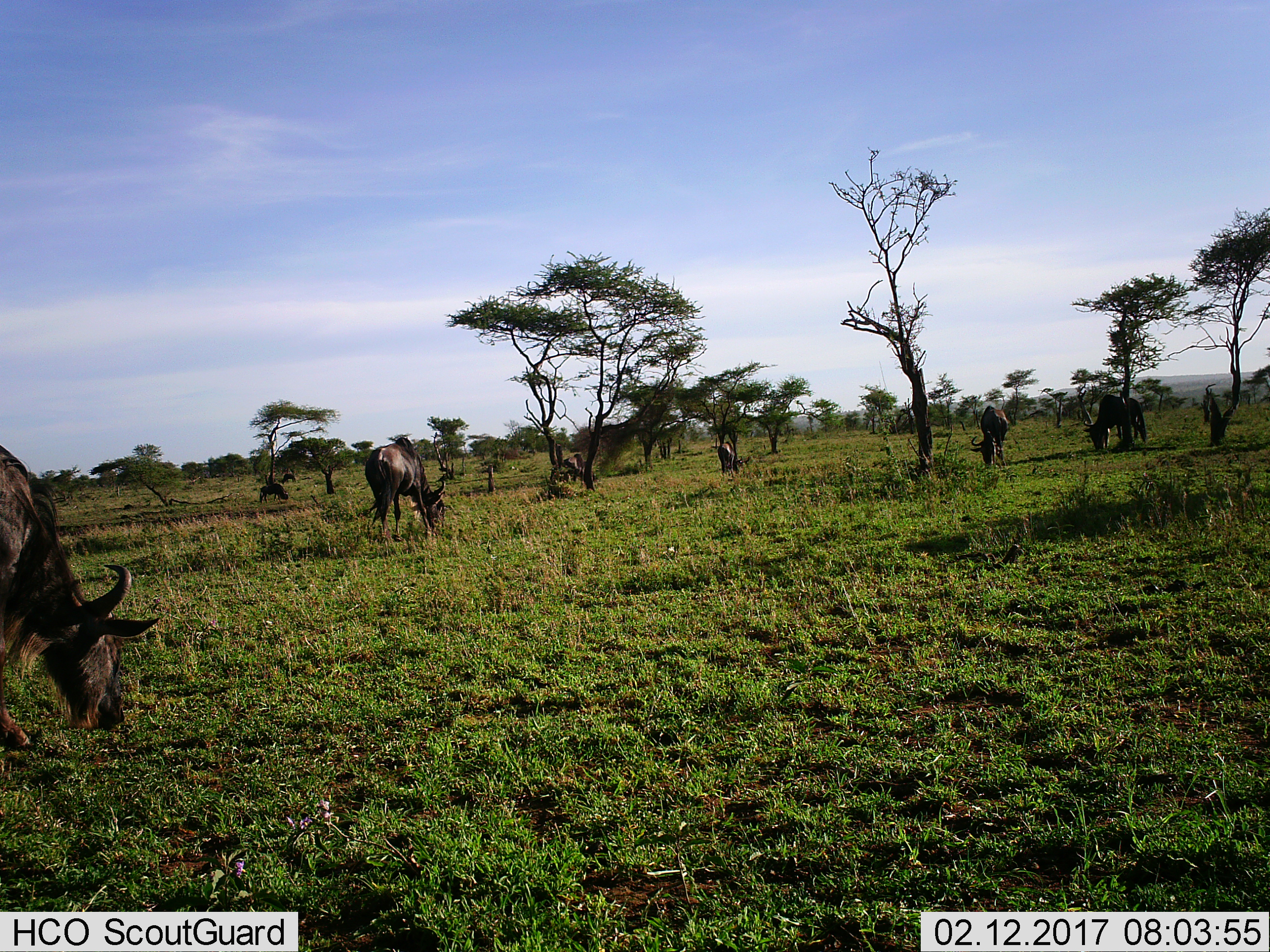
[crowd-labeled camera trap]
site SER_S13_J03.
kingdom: Animalia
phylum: Chordata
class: Mammalia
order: Artiodactyla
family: Bovidae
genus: Connochaetes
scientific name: Connochaetes taurinus taurinus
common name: blue wildebeest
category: wildebeestblue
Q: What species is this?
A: Wildebeestblue (blue wildebeest) (Connochaetes taurinus taurinus).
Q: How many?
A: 8.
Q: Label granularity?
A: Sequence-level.